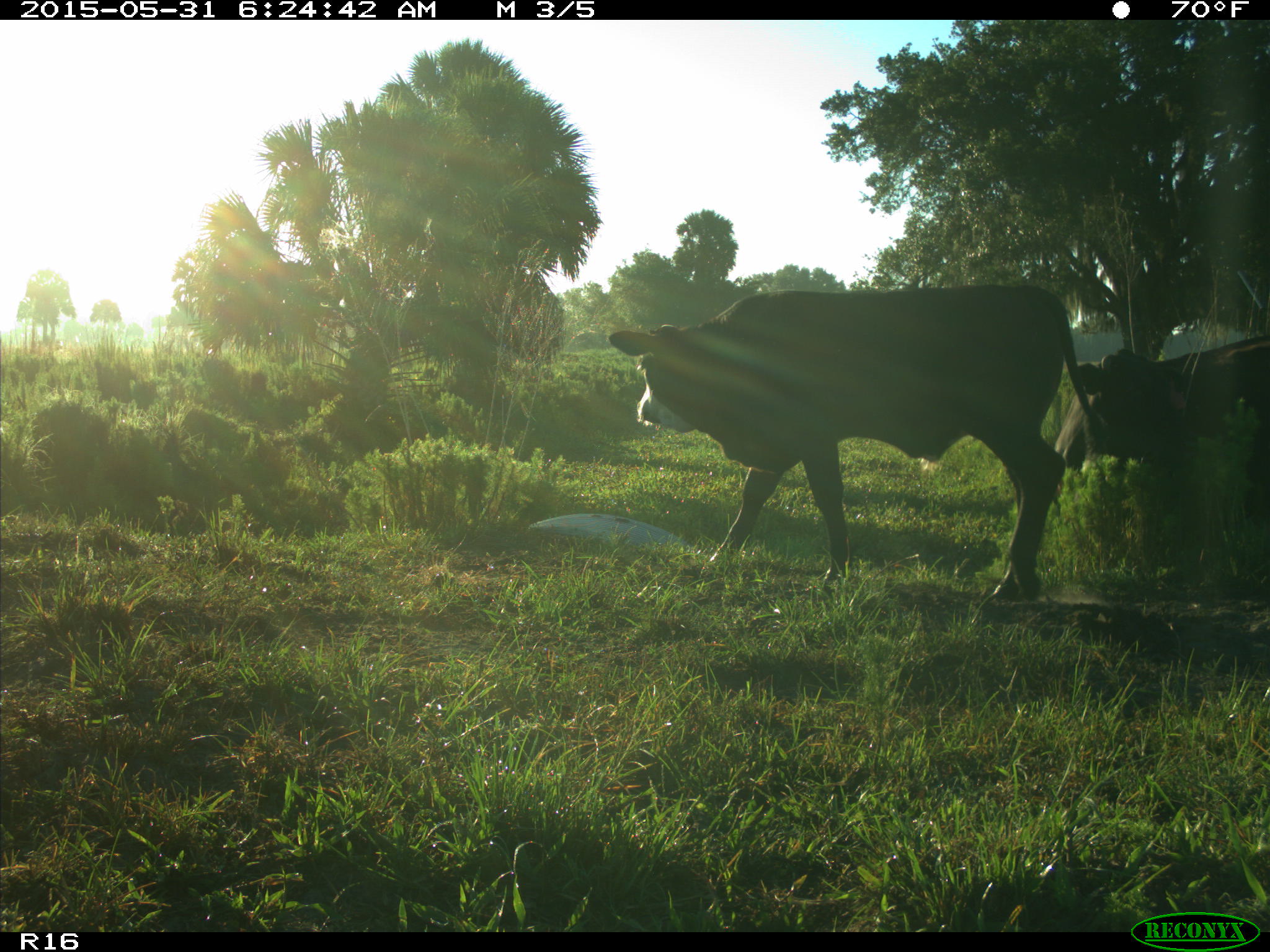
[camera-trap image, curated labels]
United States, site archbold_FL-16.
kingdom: Animalia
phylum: Chordata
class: Mammalia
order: Artiodactyla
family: Bovidae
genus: Bos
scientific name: Bos taurus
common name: domestic cow